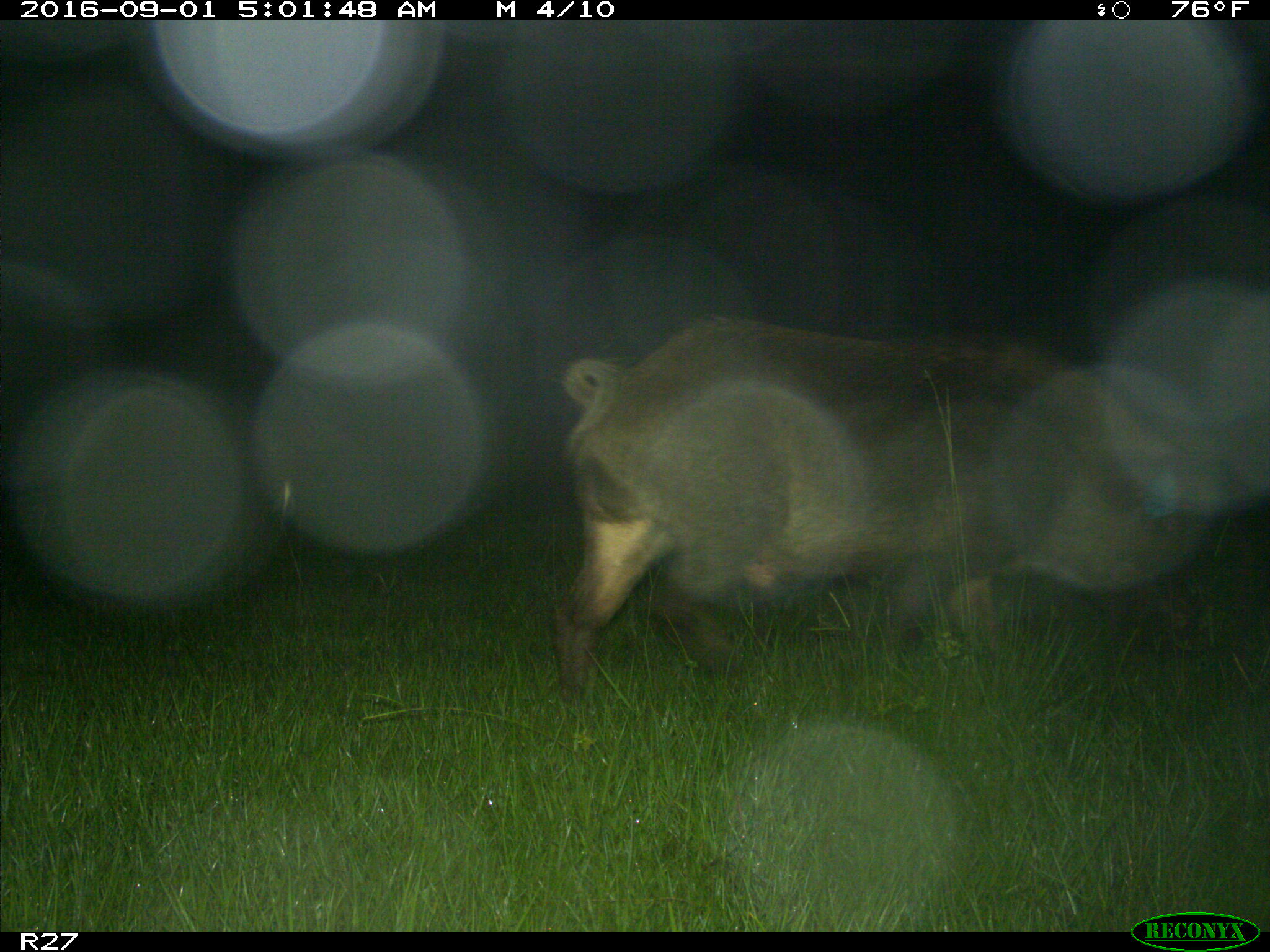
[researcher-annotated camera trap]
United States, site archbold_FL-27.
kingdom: Animalia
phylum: Chordata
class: Mammalia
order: Artiodactyla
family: Suidae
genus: Sus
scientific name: Sus scrofa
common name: wild boar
Sus scrofa (wild boar).